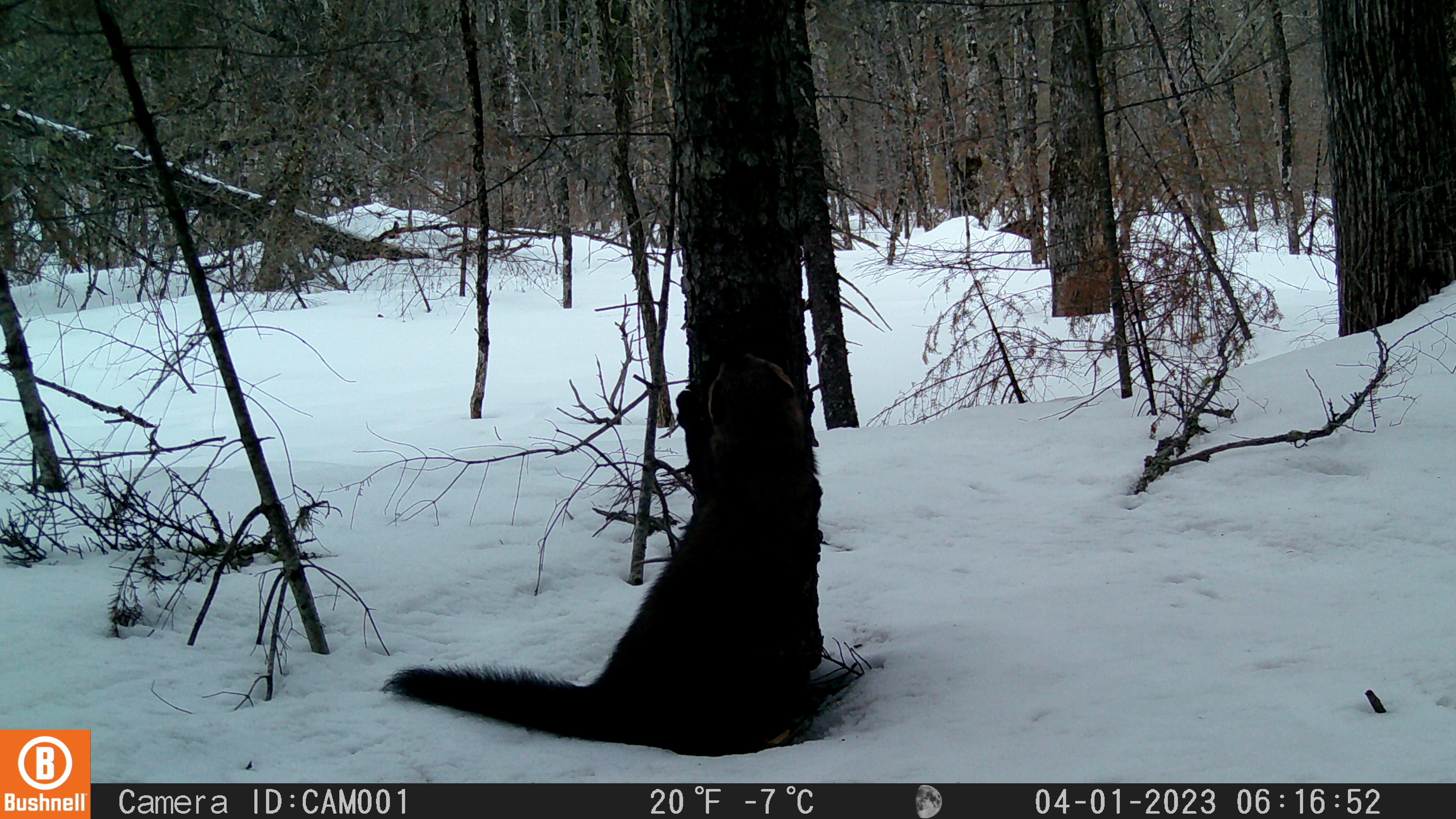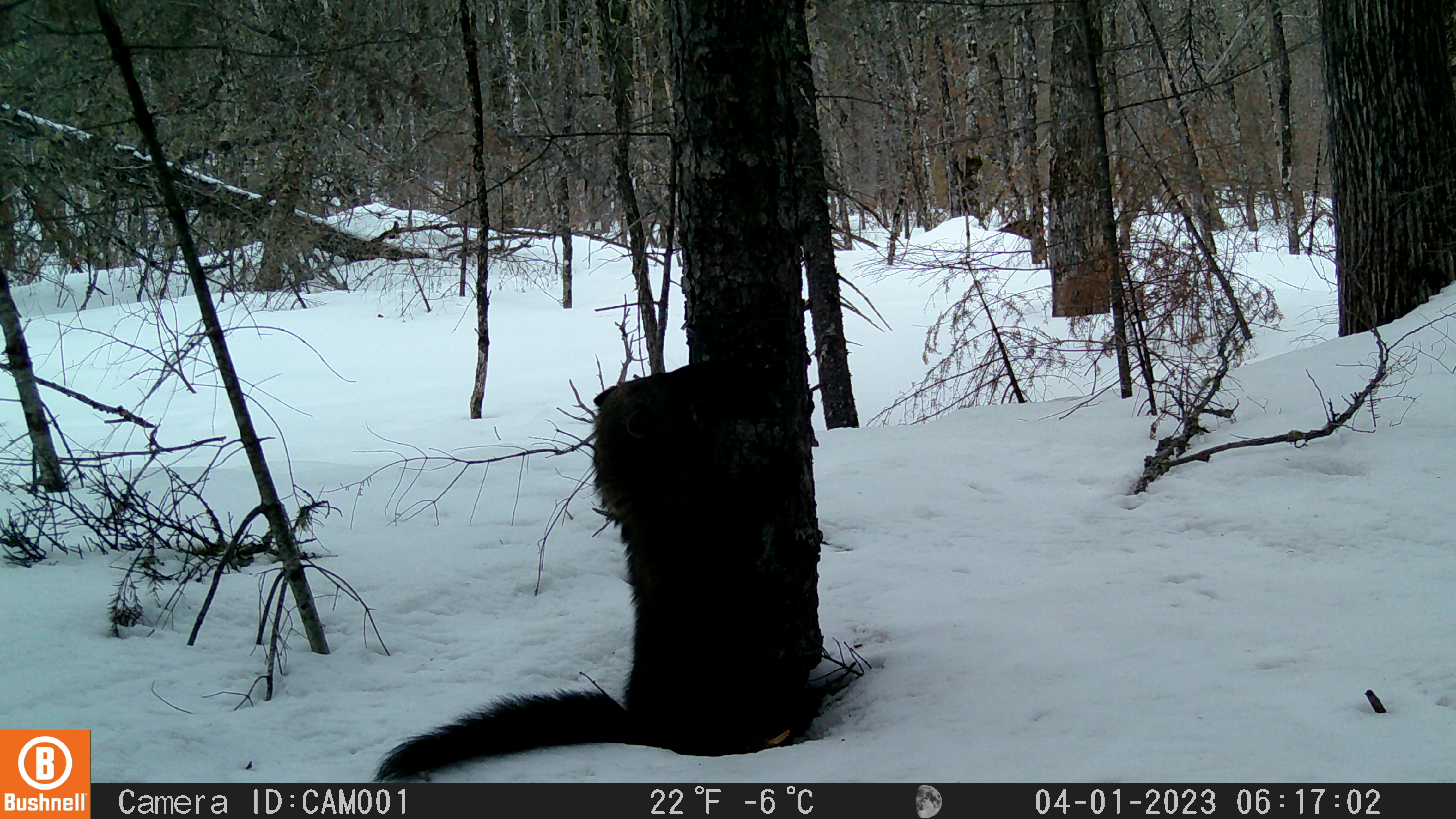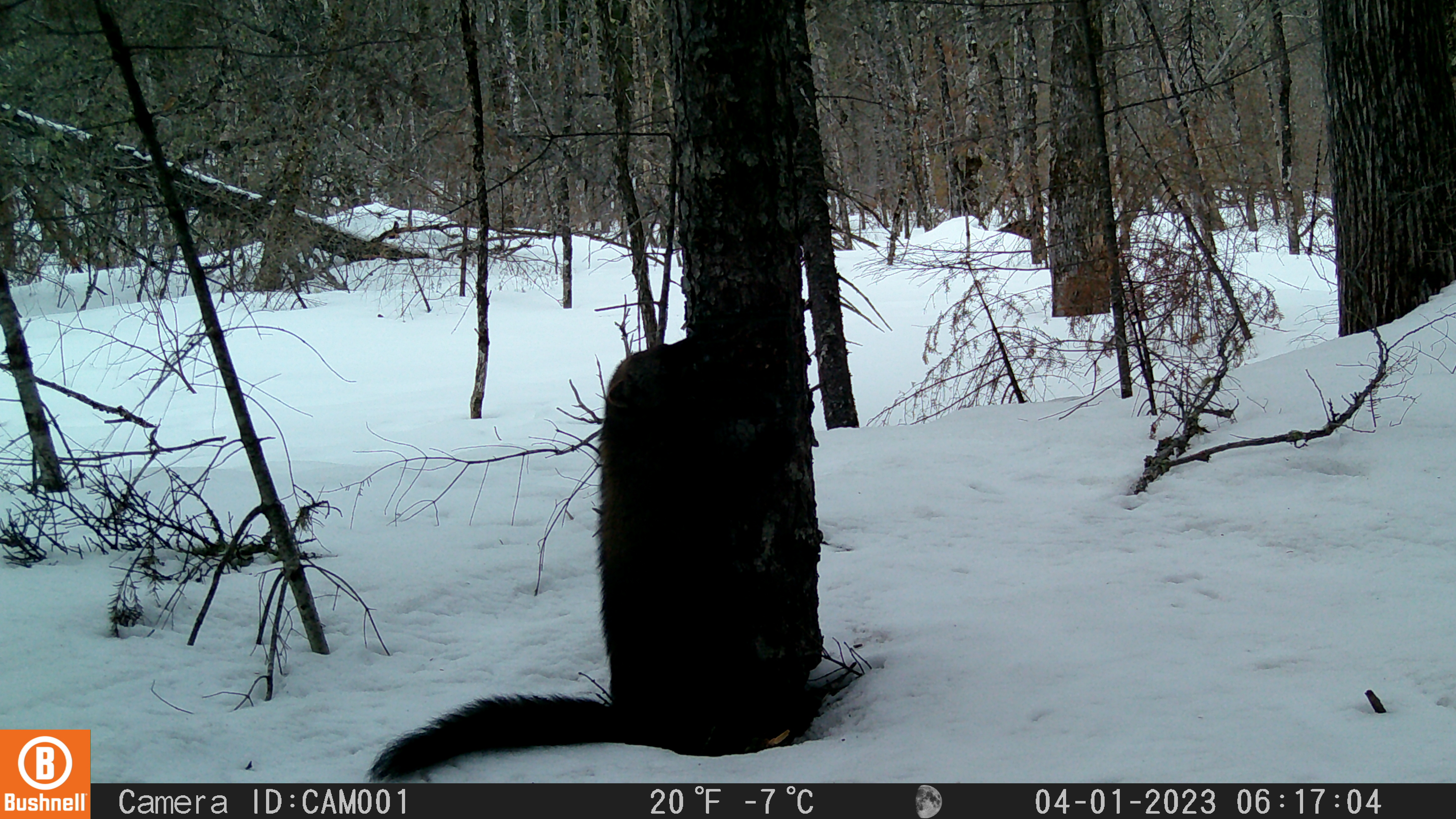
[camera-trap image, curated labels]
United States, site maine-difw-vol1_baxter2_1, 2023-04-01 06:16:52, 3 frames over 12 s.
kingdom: Animalia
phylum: Chordata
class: Mammalia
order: Carnivora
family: Mustelidae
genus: Pekania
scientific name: Pekania pennanti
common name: fisher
Fisher (Pekania pennanti).